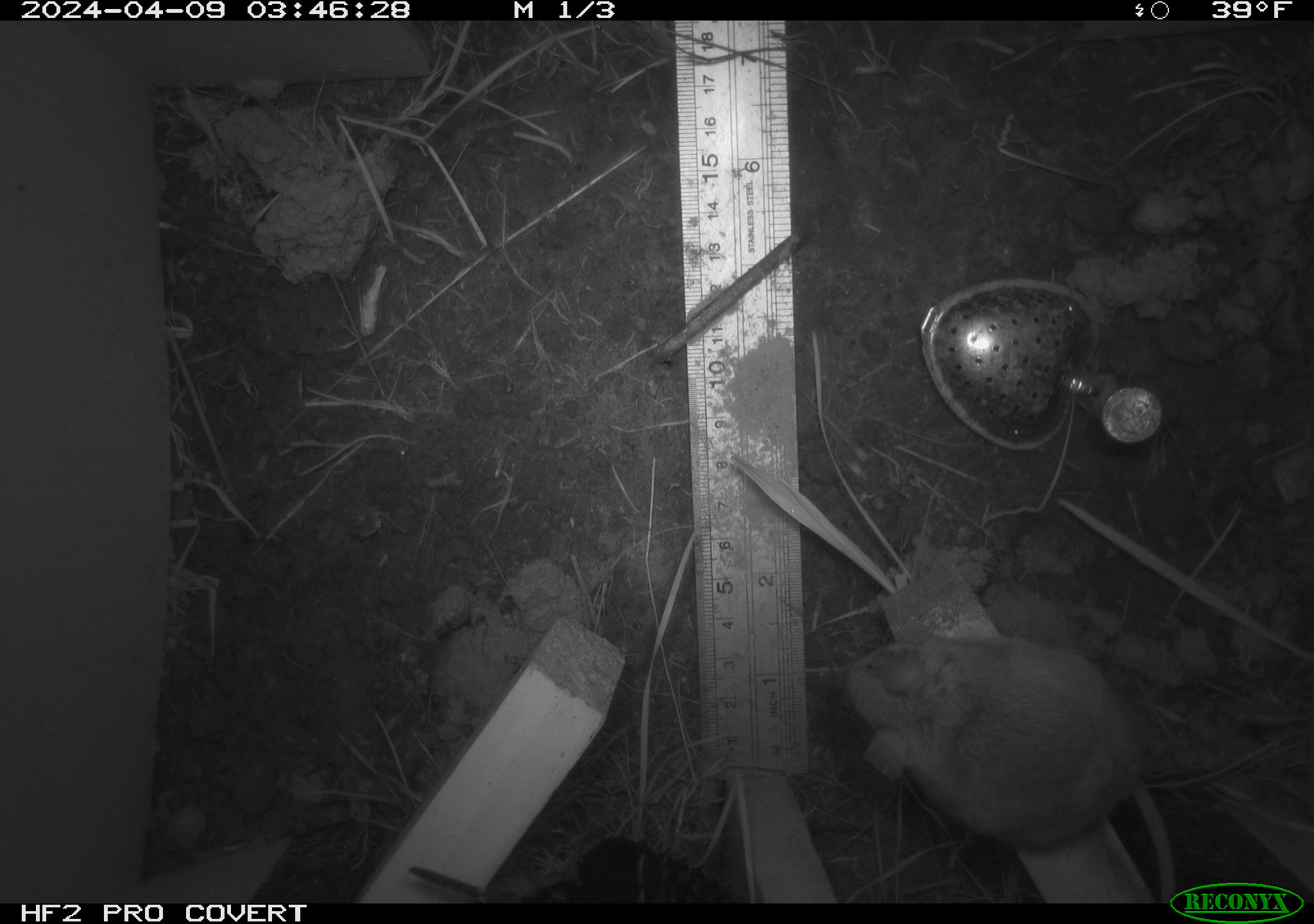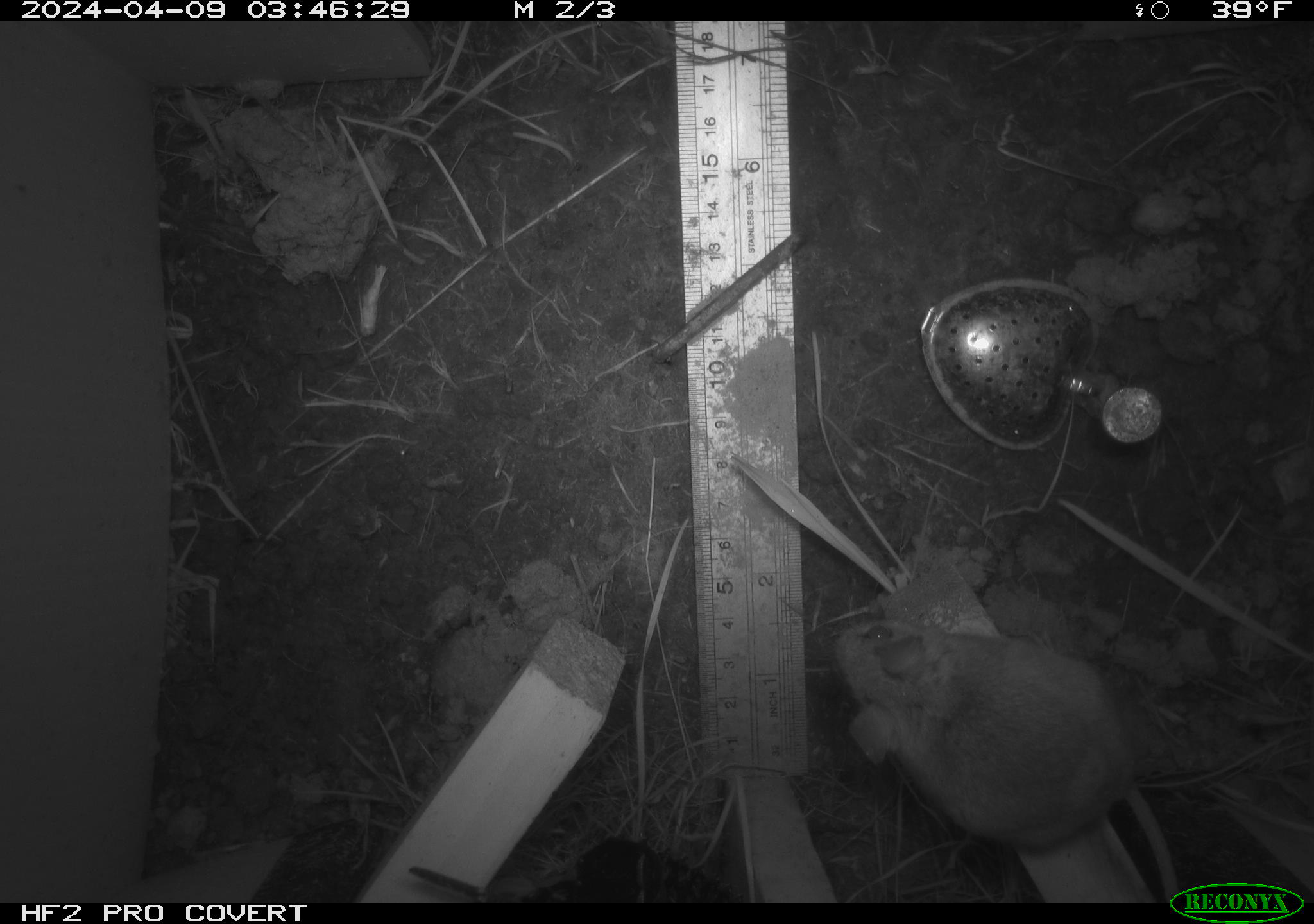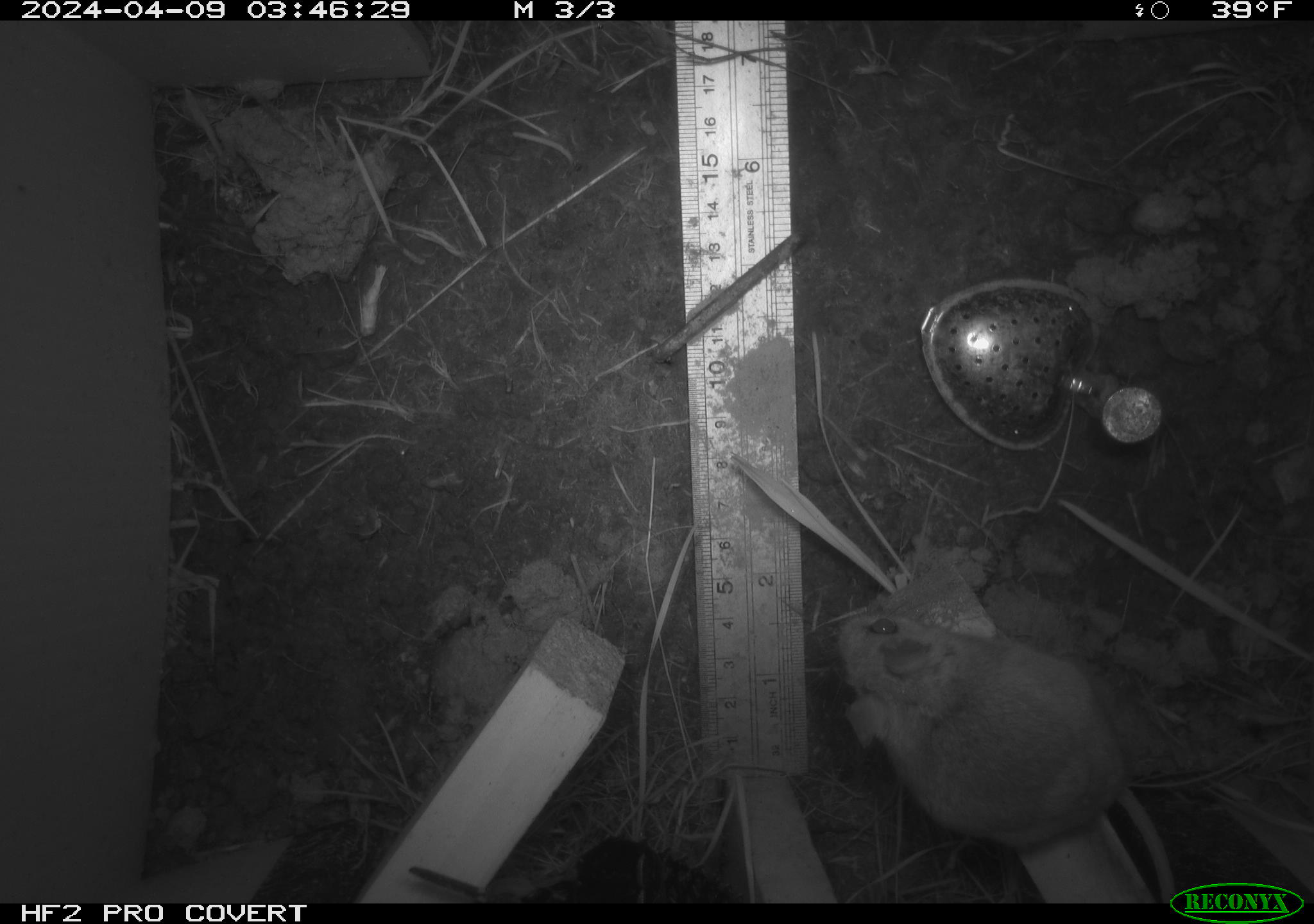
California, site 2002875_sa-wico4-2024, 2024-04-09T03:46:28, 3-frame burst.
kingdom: Animalia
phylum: Chordata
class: Mammalia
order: Rodentia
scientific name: Rodentia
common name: rodent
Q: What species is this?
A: Rodent (Rodentia).